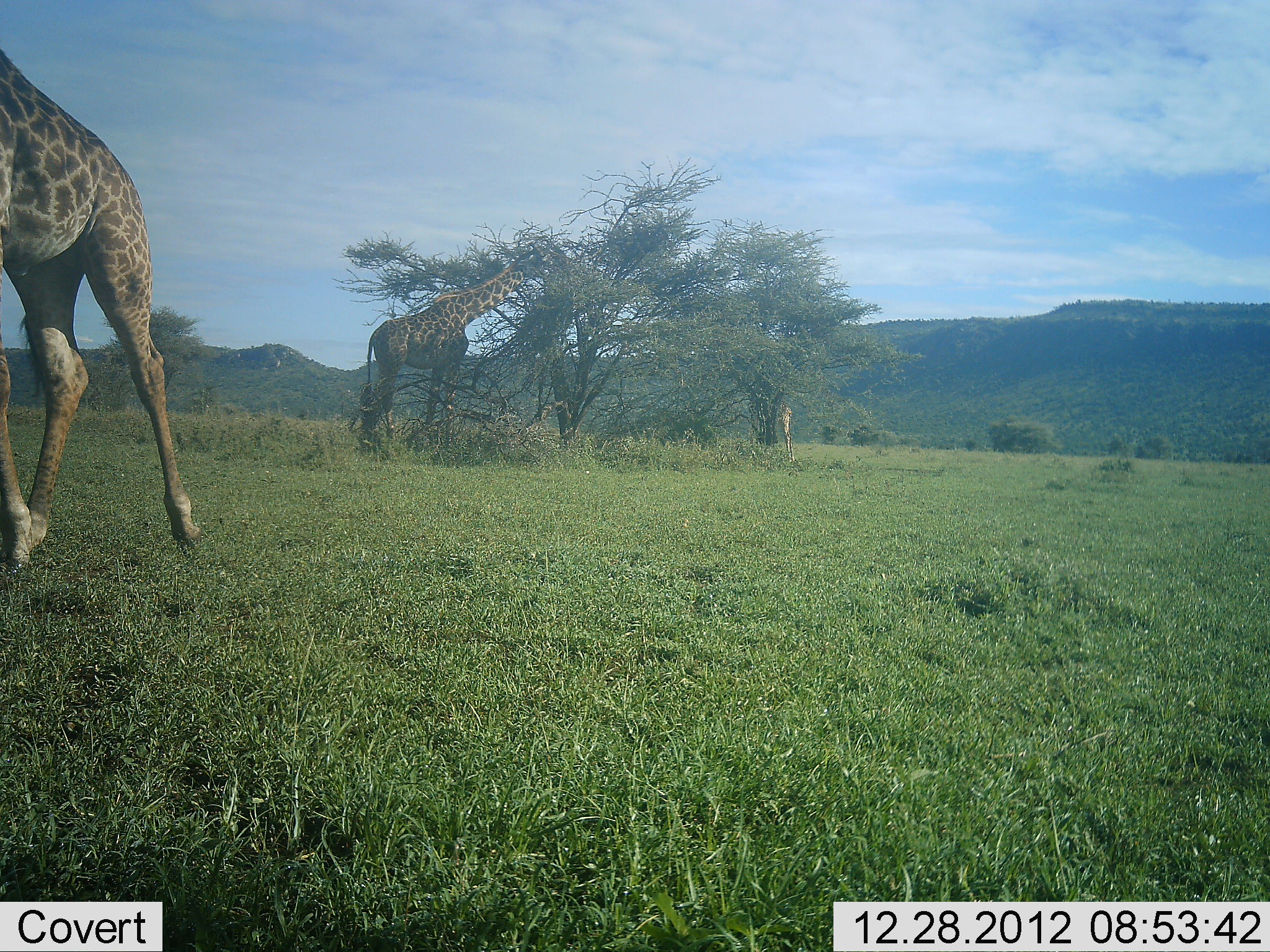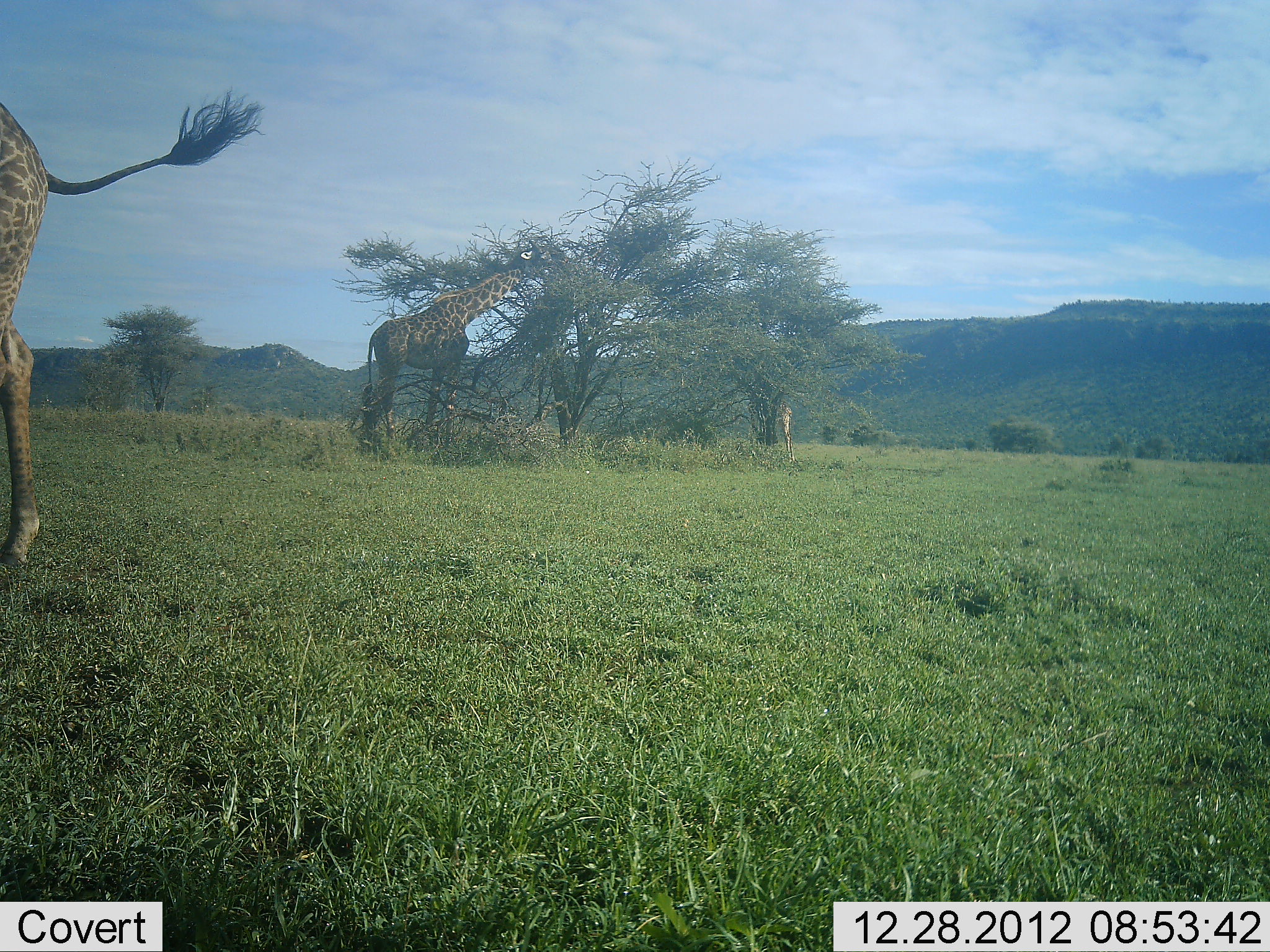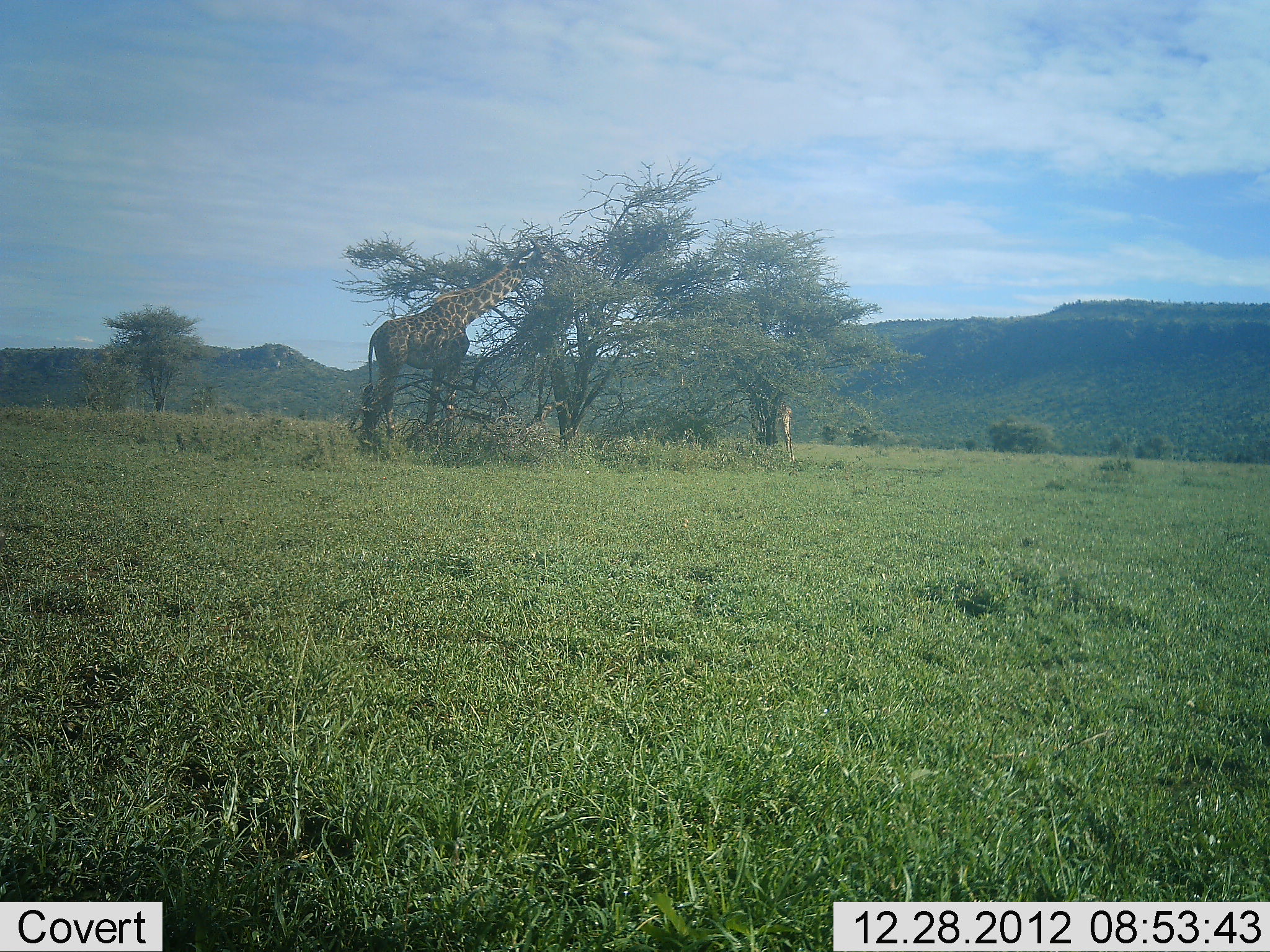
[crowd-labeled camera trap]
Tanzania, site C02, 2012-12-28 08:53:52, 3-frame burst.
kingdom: Animalia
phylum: Chordata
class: Mammalia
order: Artiodactyla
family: Giraffidae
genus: Giraffa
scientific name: Giraffa camelopardalis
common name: giraffe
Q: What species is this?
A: Giraffe (Giraffa camelopardalis).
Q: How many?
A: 2.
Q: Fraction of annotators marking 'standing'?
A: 40%.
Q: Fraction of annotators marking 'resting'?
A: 0%.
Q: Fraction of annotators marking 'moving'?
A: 80%.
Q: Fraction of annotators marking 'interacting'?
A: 0%.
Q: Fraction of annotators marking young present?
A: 0%.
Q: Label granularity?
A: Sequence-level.